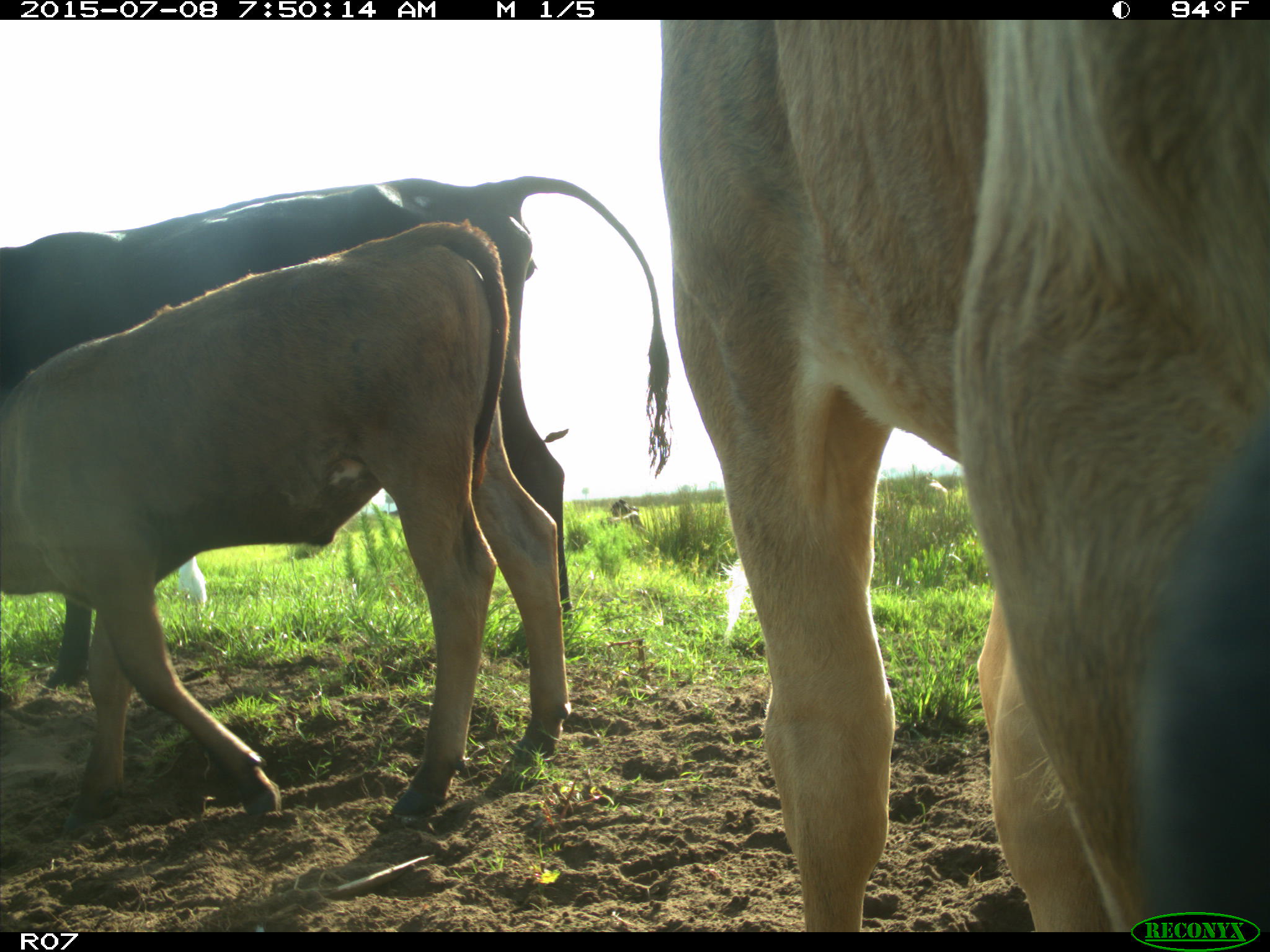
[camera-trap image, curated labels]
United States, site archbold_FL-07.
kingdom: Animalia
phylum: Chordata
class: Mammalia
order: Artiodactyla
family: Bovidae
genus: Bos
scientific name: Bos taurus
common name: domestic cow